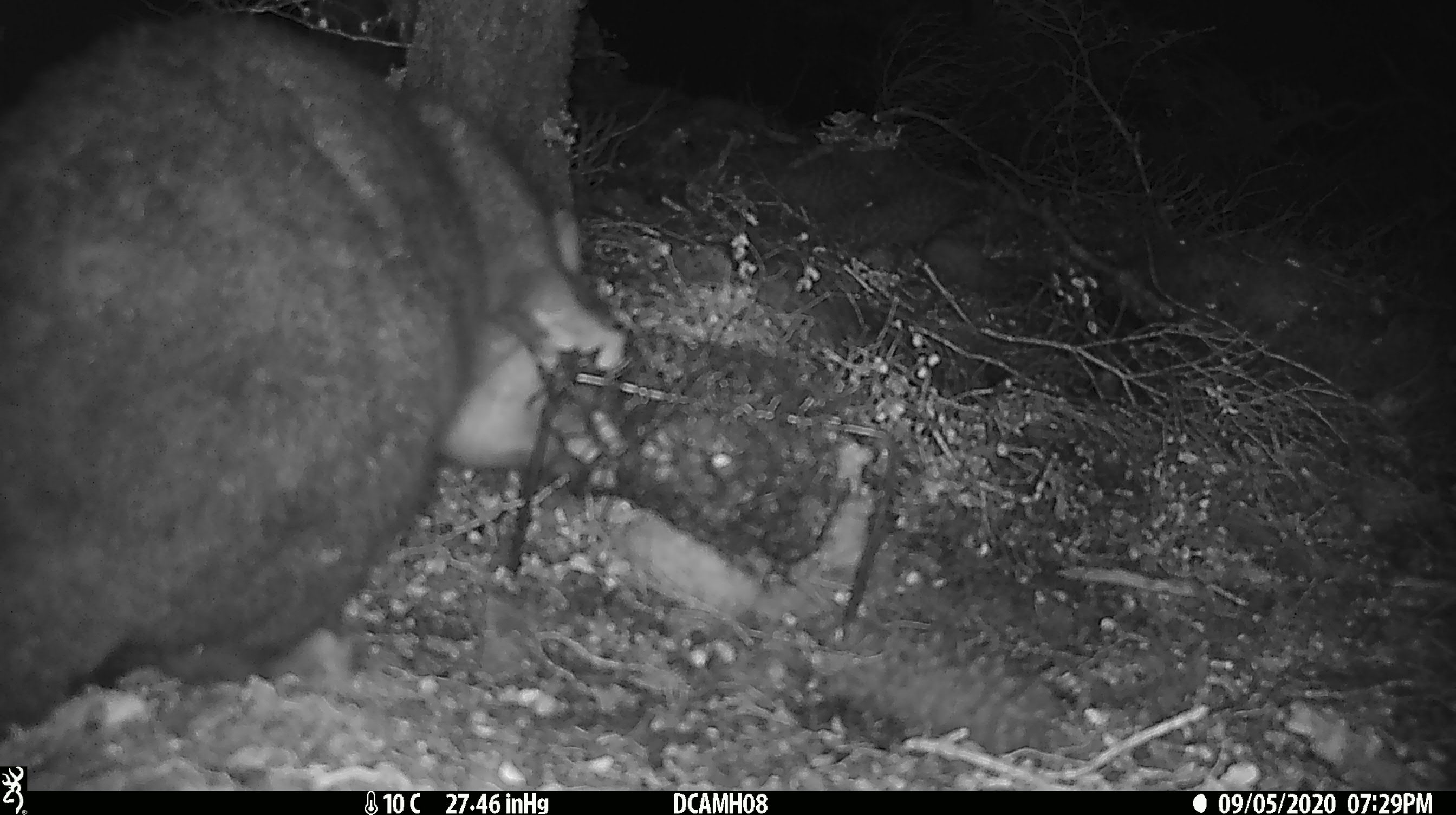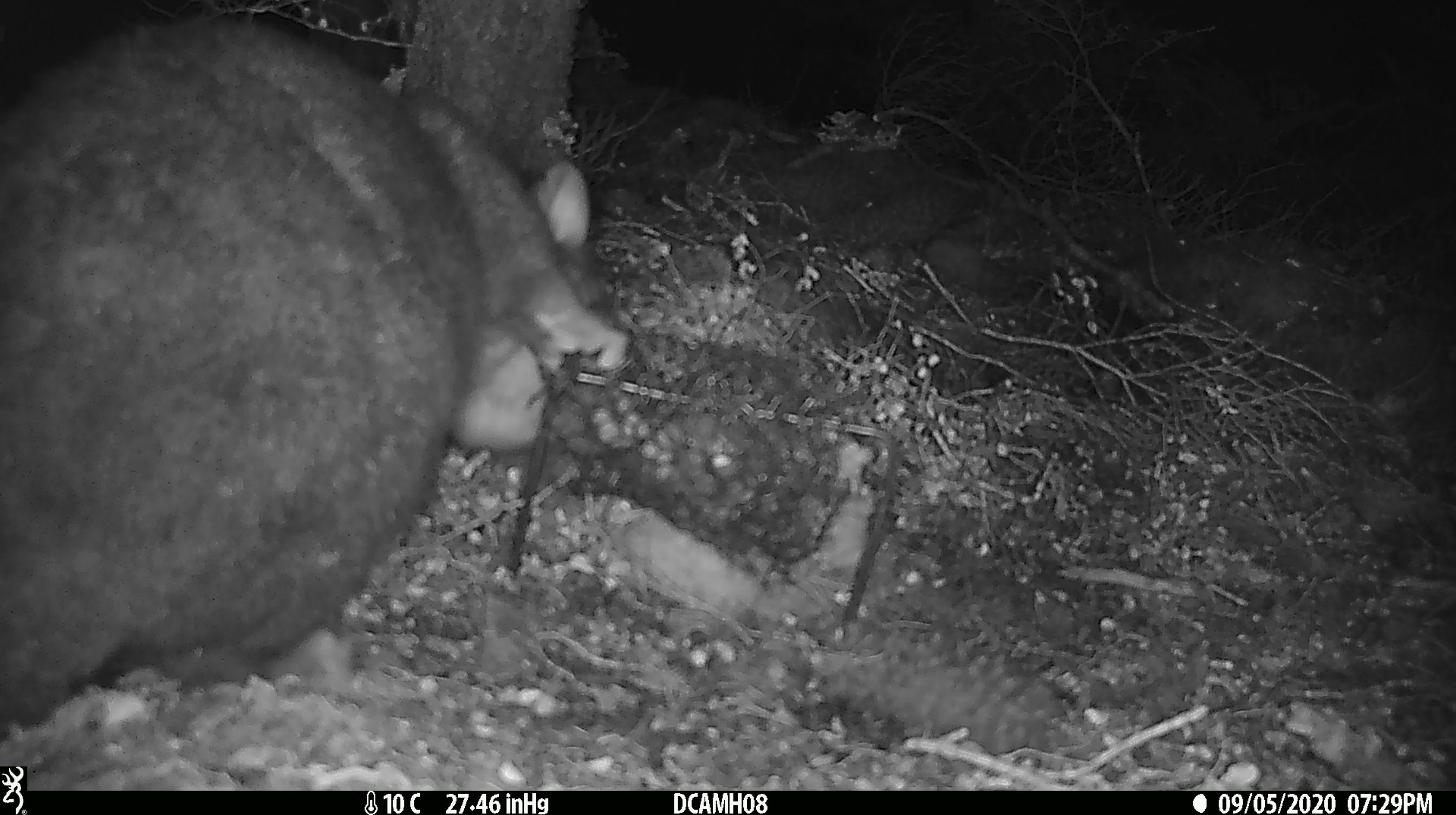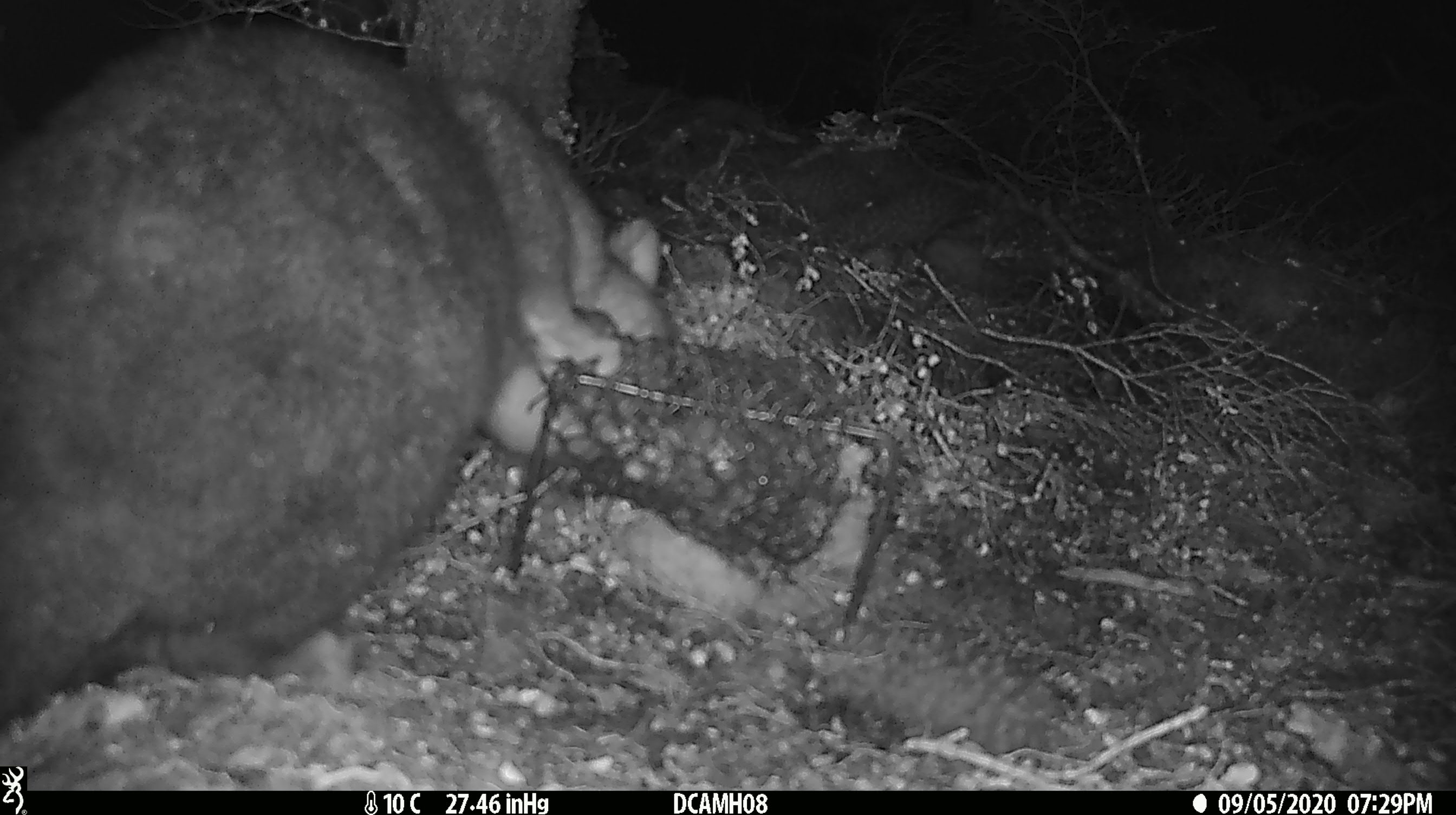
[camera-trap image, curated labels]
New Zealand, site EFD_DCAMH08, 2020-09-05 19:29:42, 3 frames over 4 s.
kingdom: Animalia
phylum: Chordata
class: Mammalia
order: Diprotodontia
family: Phalangeridae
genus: Trichosurus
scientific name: Trichosurus vulpecula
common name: common brushtail possum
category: possum